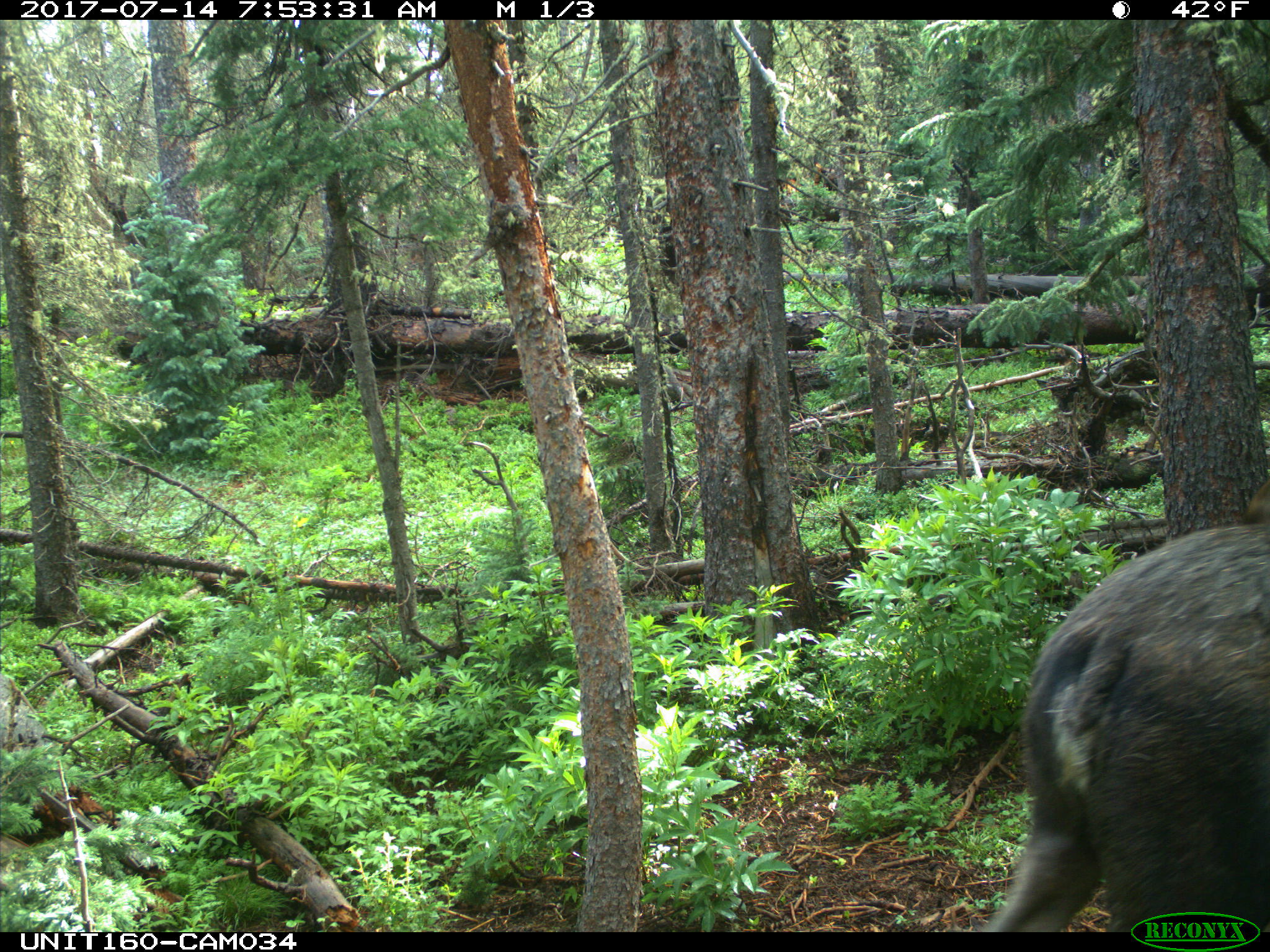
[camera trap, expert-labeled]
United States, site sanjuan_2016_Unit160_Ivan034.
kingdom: Animalia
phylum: Chordata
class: Mammalia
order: Artiodactyla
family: Cervidae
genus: Alces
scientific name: Alces alces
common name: moose